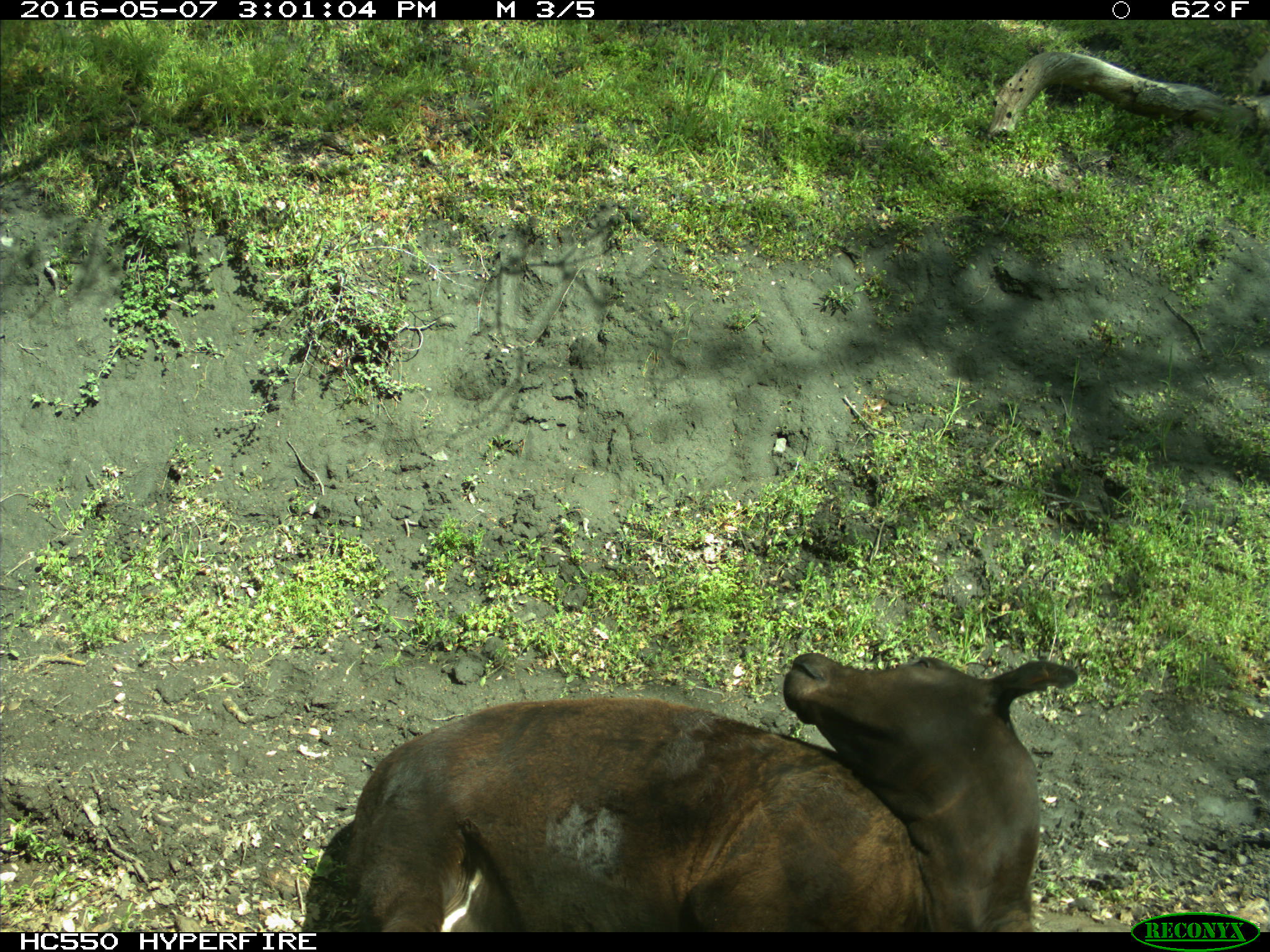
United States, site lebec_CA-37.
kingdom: Animalia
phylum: Chordata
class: Mammalia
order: Artiodactyla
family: Bovidae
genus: Bos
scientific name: Bos taurus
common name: domestic cow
Bos taurus (domestic cow).